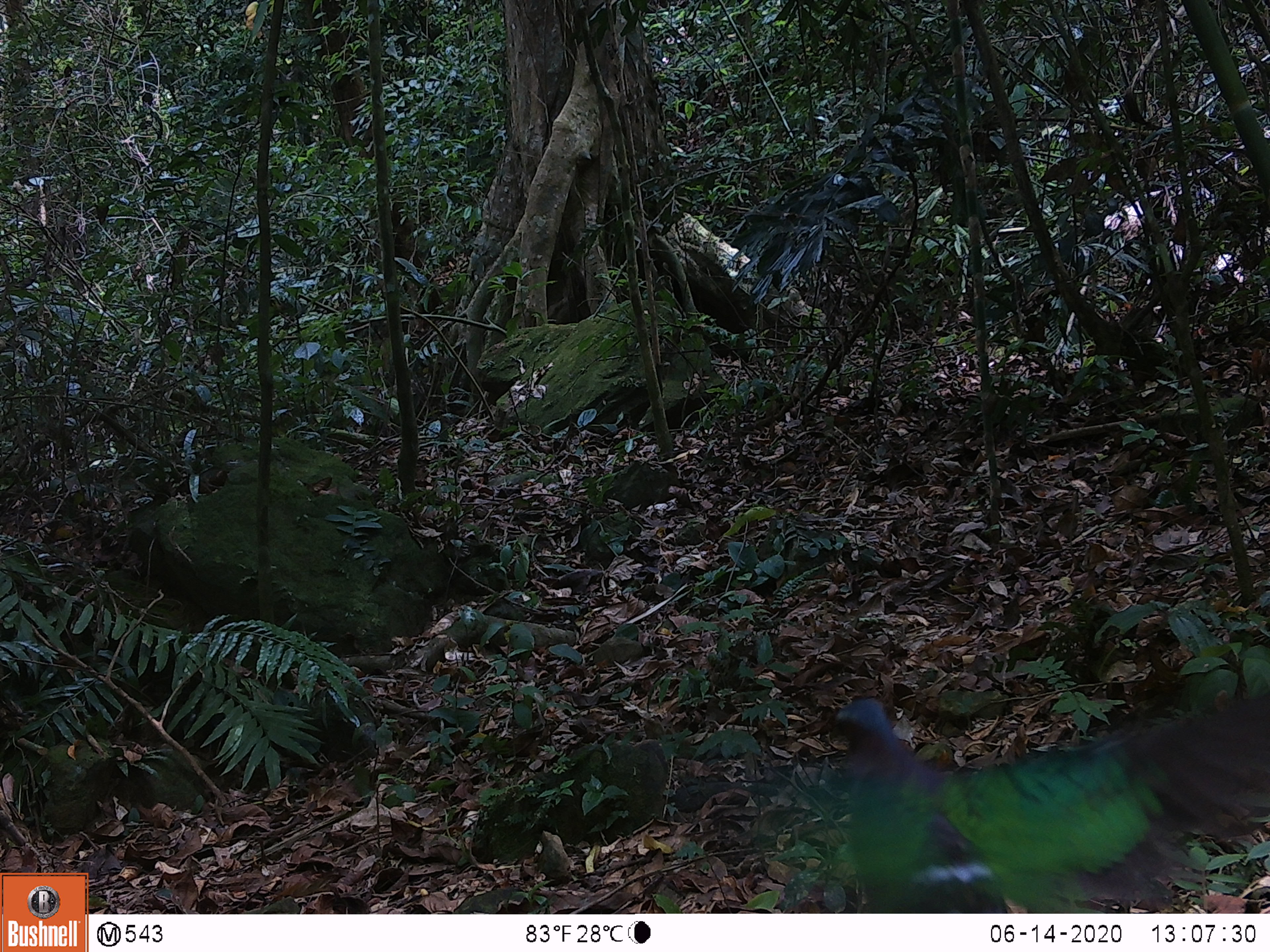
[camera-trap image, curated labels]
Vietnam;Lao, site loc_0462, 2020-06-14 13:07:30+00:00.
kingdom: Animalia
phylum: Chordata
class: Aves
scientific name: Aves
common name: bird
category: unidentified bird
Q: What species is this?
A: Unidentified bird (bird) (Aves).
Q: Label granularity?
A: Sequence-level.